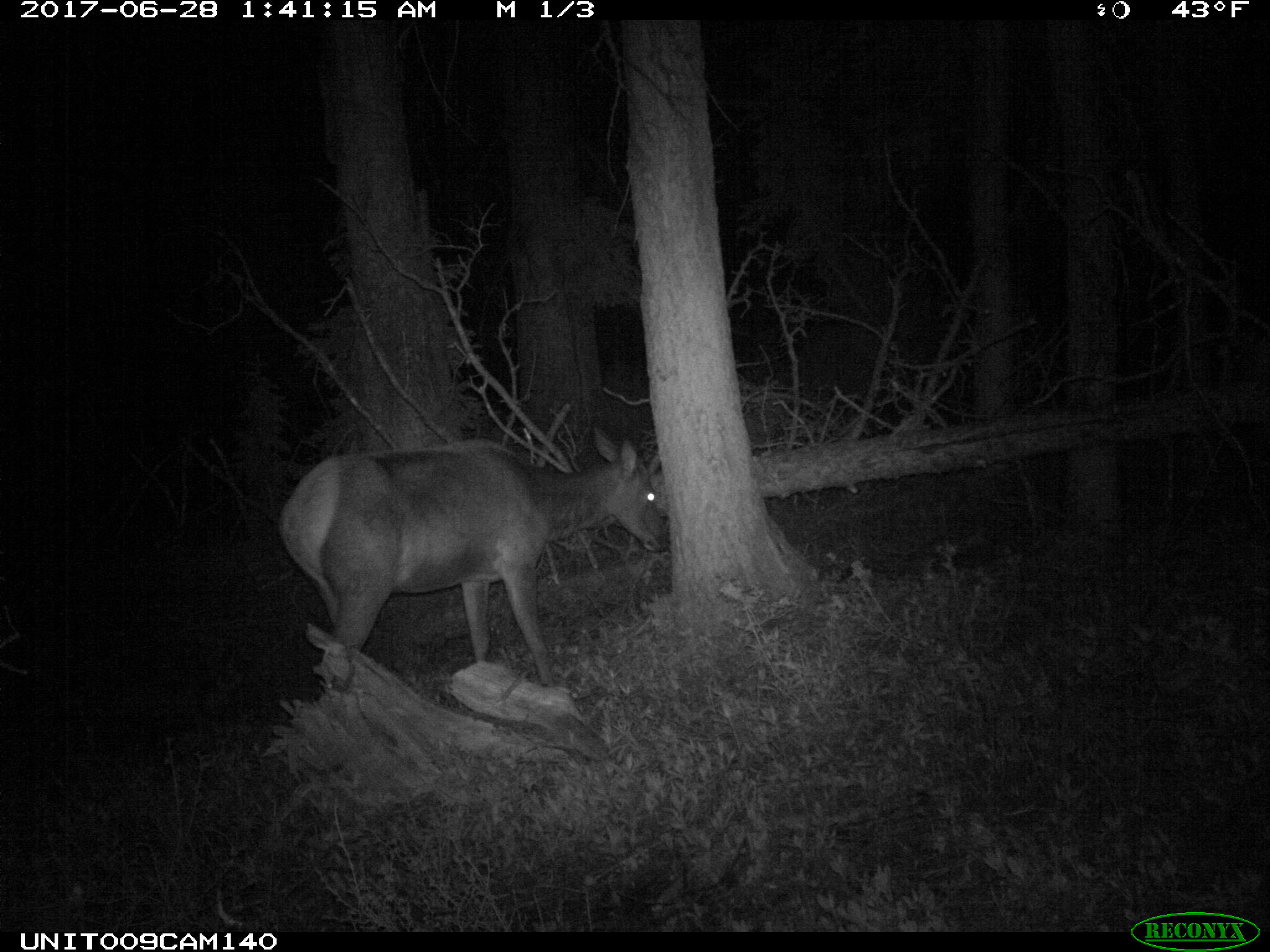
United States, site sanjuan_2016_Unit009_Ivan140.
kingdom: Animalia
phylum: Chordata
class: Mammalia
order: Artiodactyla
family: Cervidae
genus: Cervus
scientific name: Cervus elaphus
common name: red deer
Cervus elaphus (red deer).